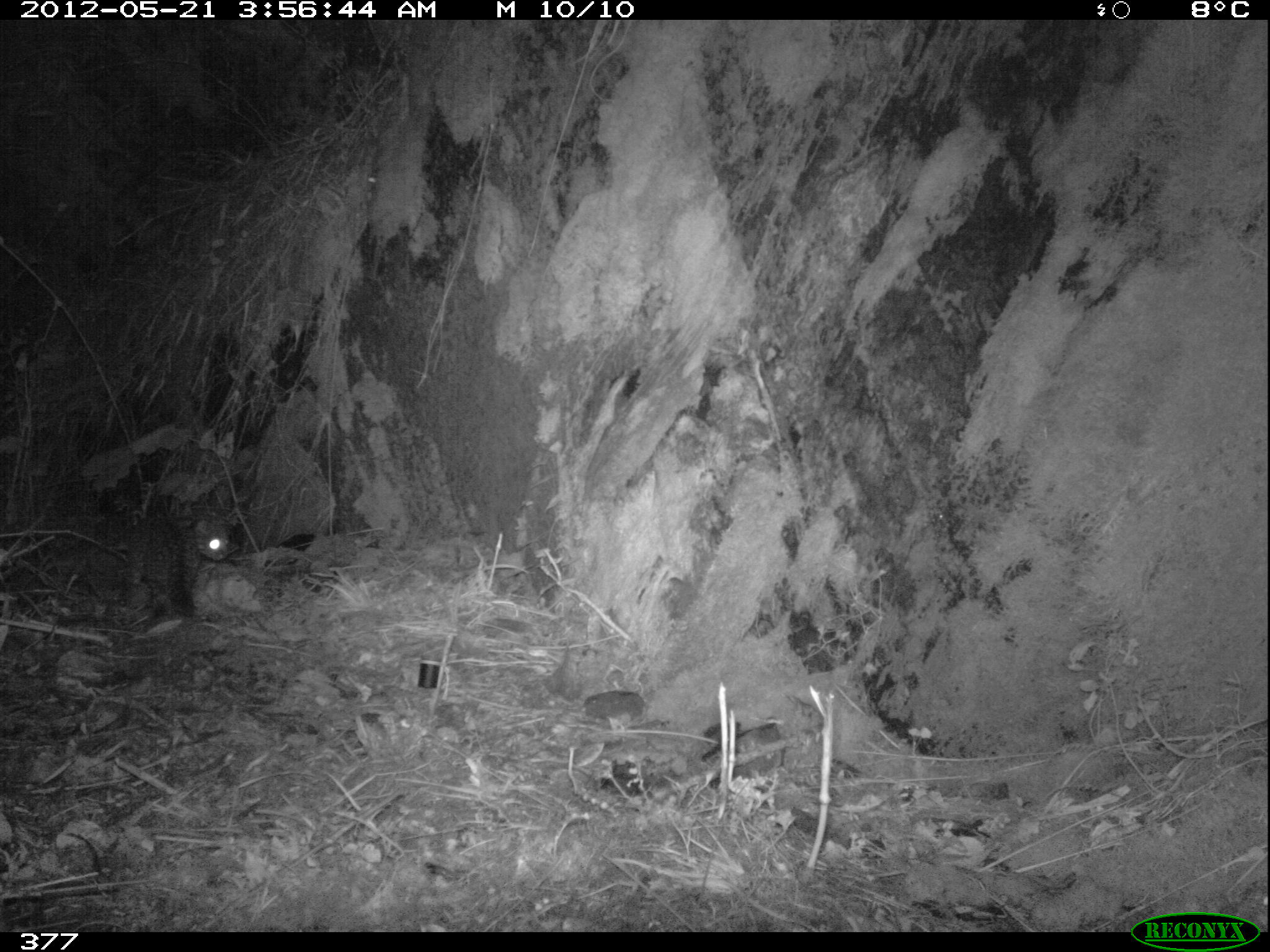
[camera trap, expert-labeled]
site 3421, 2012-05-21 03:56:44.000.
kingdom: Animalia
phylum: Chordata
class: Mammalia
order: Carnivora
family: Felidae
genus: Leopardus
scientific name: Leopardus tigrinus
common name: northern tigrina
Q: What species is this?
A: Leopardus tigrinus (northern tigrina).